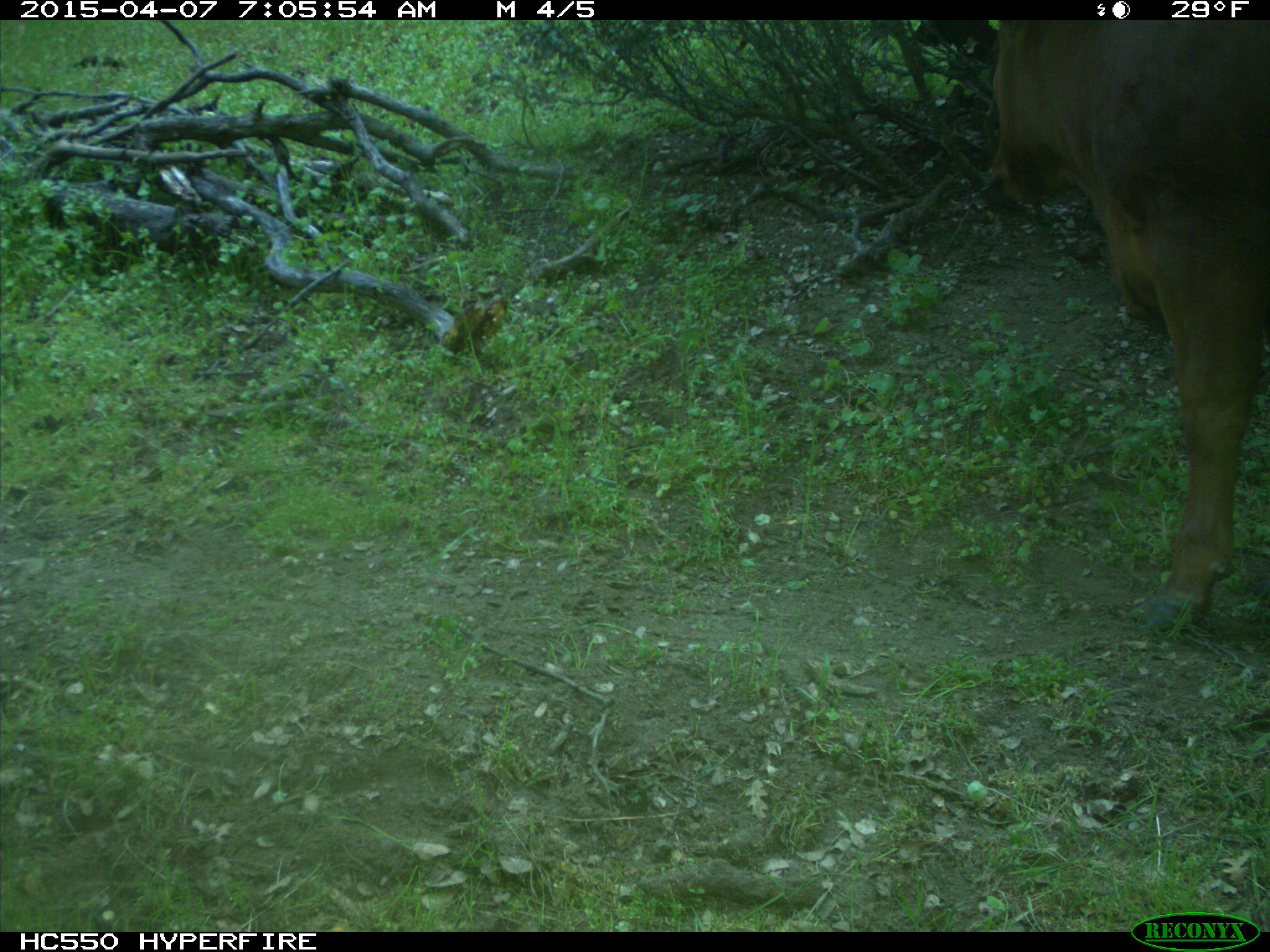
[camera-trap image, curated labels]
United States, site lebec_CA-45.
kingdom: Animalia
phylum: Chordata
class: Mammalia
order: Artiodactyla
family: Bovidae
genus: Bos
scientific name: Bos taurus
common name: domestic cow